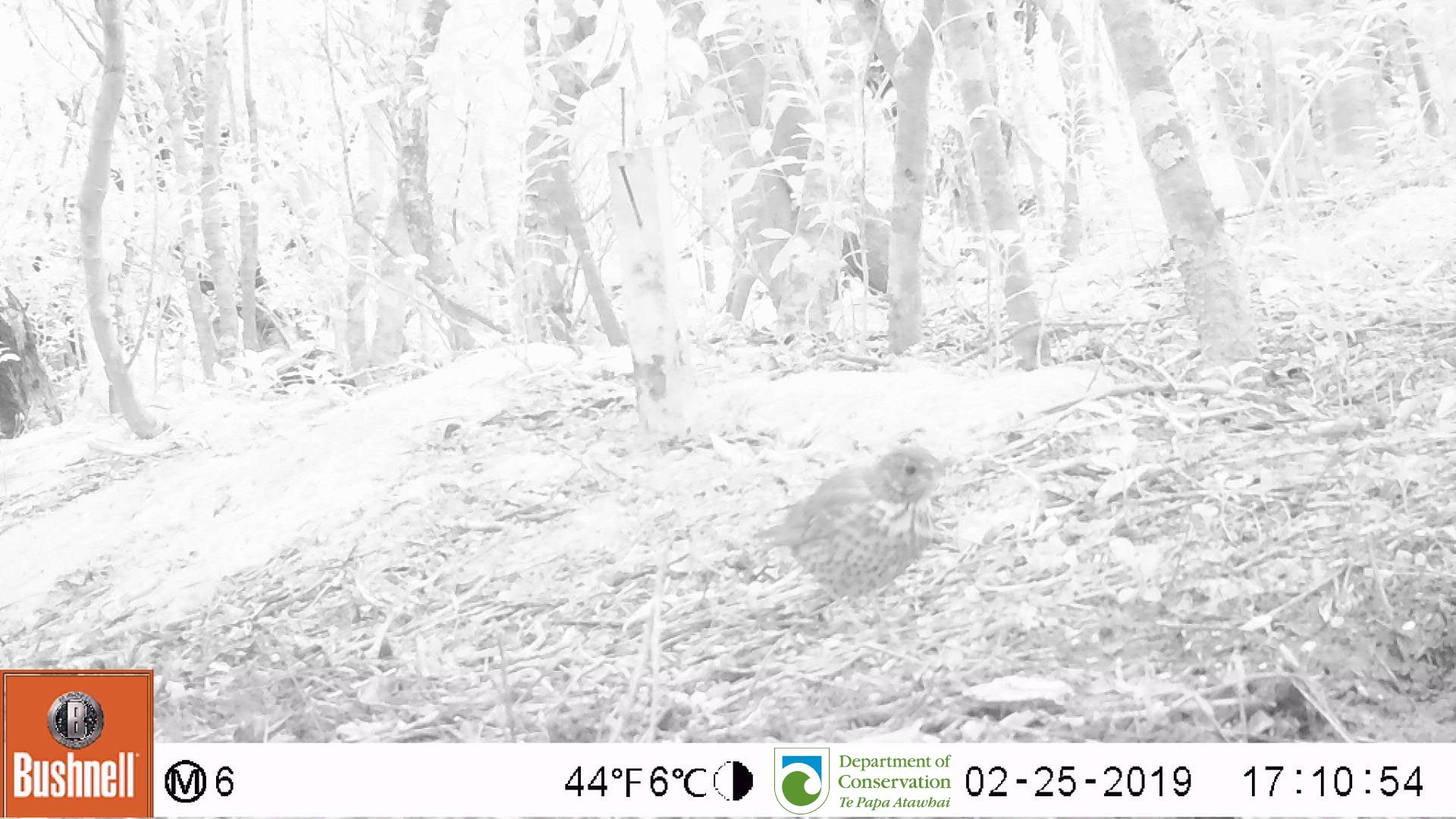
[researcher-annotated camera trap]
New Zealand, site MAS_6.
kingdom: Animalia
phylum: Chordata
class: Aves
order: Passeriformes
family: Turdidae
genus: Turdus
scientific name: Turdus philomelos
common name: song thrush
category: thrush